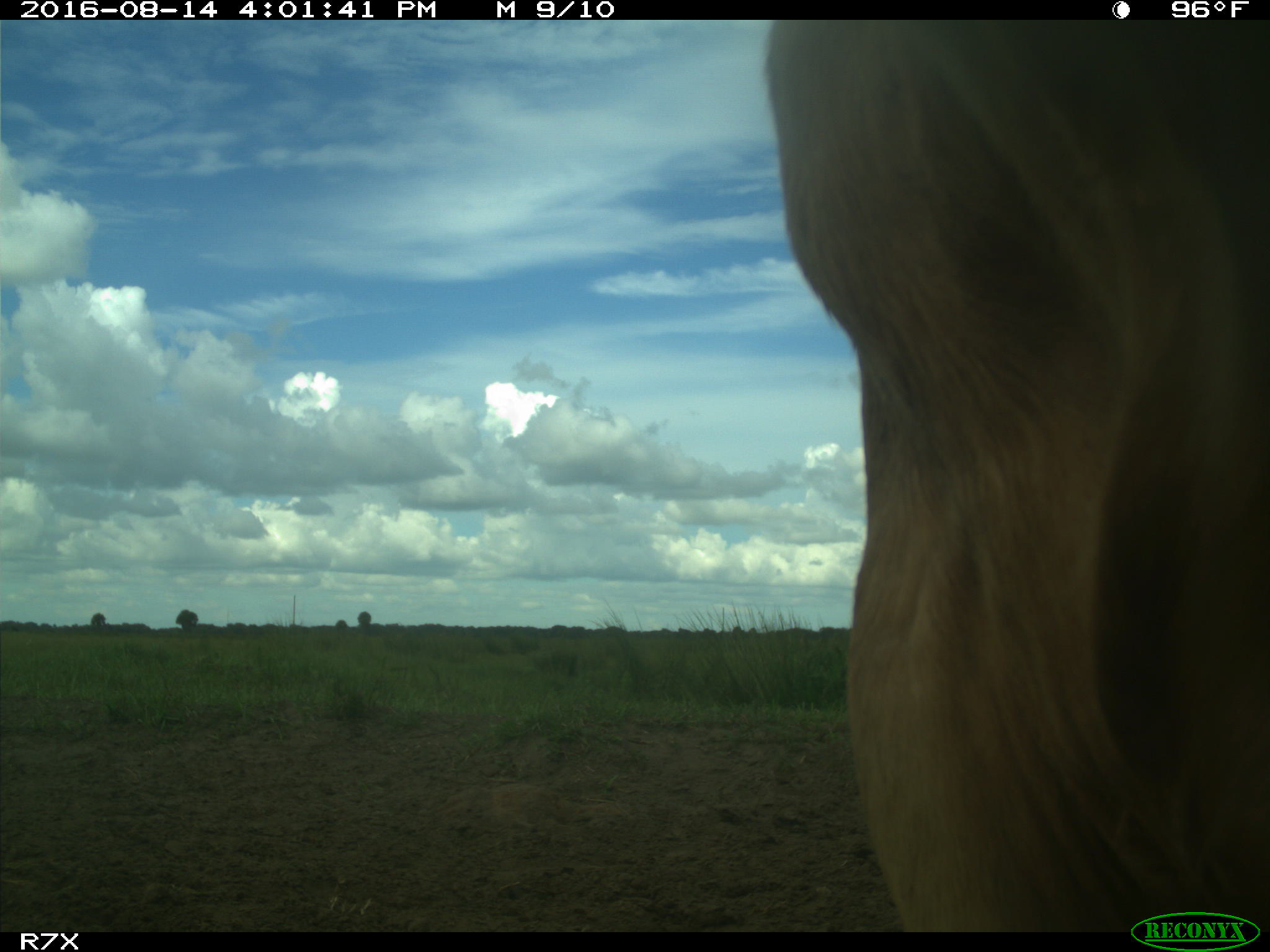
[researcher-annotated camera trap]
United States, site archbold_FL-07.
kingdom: Animalia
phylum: Chordata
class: Mammalia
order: Artiodactyla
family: Bovidae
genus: Bos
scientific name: Bos taurus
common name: domestic cow